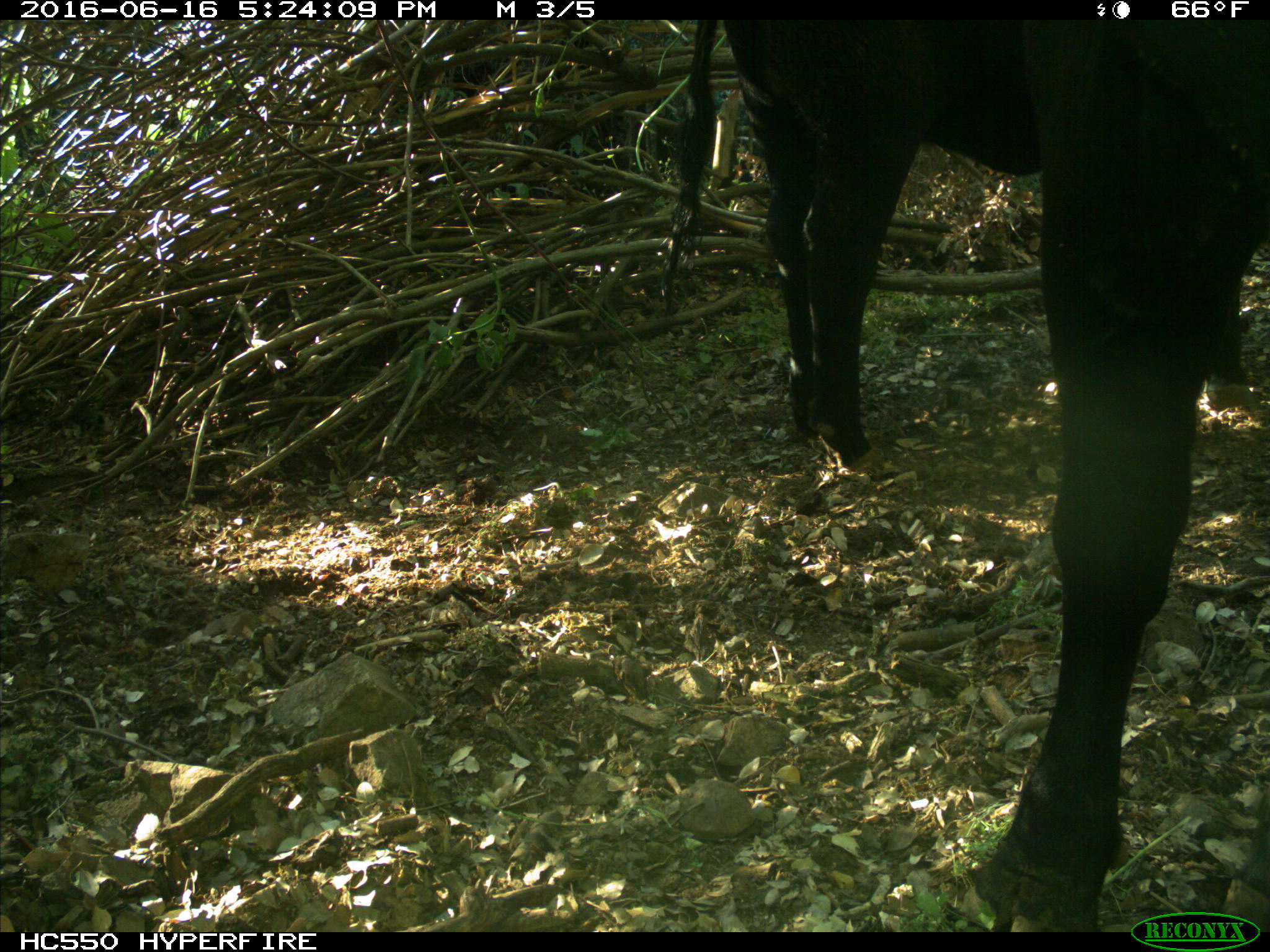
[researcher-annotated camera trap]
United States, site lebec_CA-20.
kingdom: Animalia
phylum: Chordata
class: Mammalia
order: Artiodactyla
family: Bovidae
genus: Bos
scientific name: Bos taurus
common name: domestic cow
Bos taurus (domestic cow).